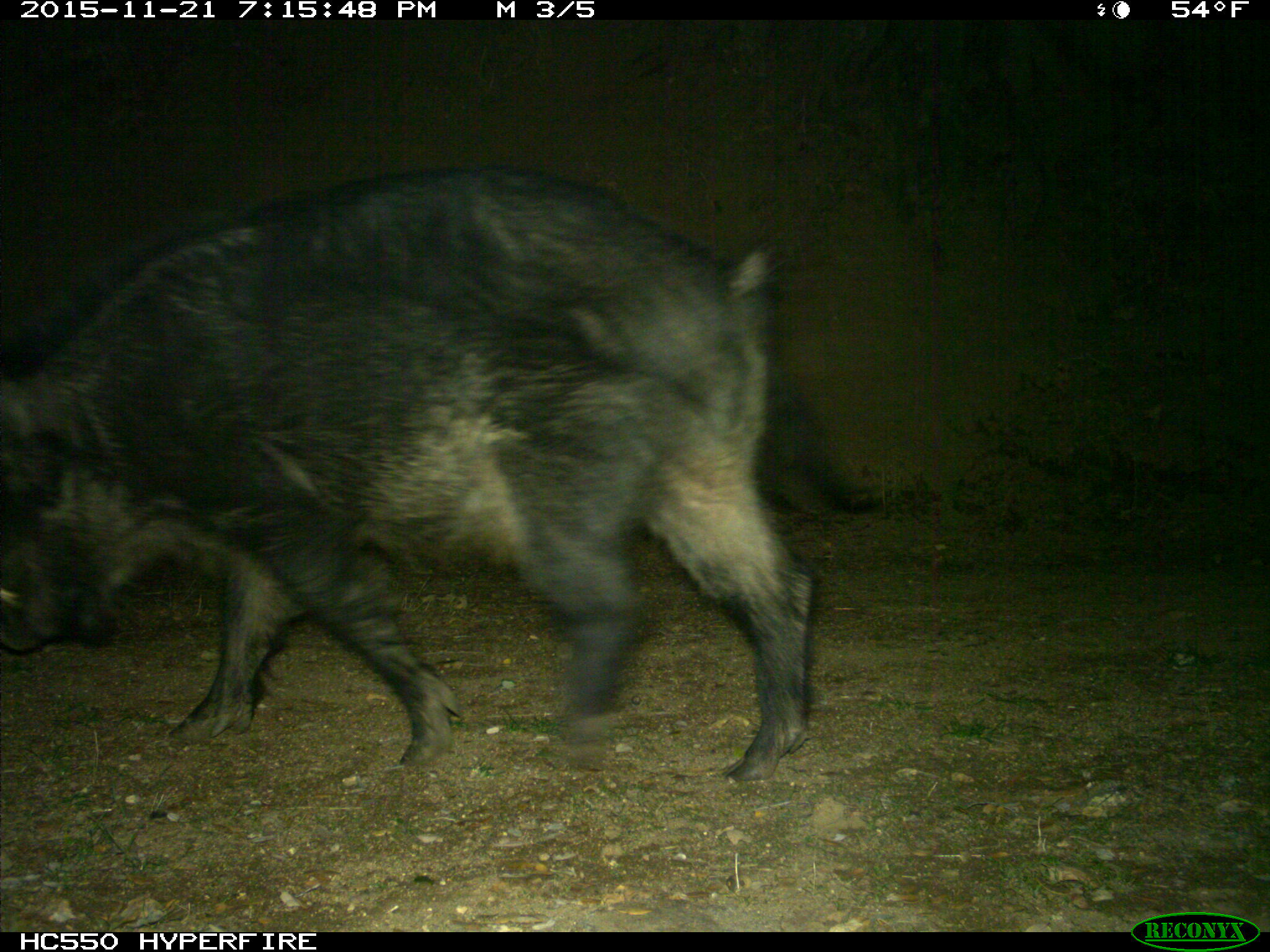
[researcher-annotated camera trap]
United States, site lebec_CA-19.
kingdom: Animalia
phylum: Chordata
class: Mammalia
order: Artiodactyla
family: Suidae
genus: Sus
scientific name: Sus scrofa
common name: wild boar